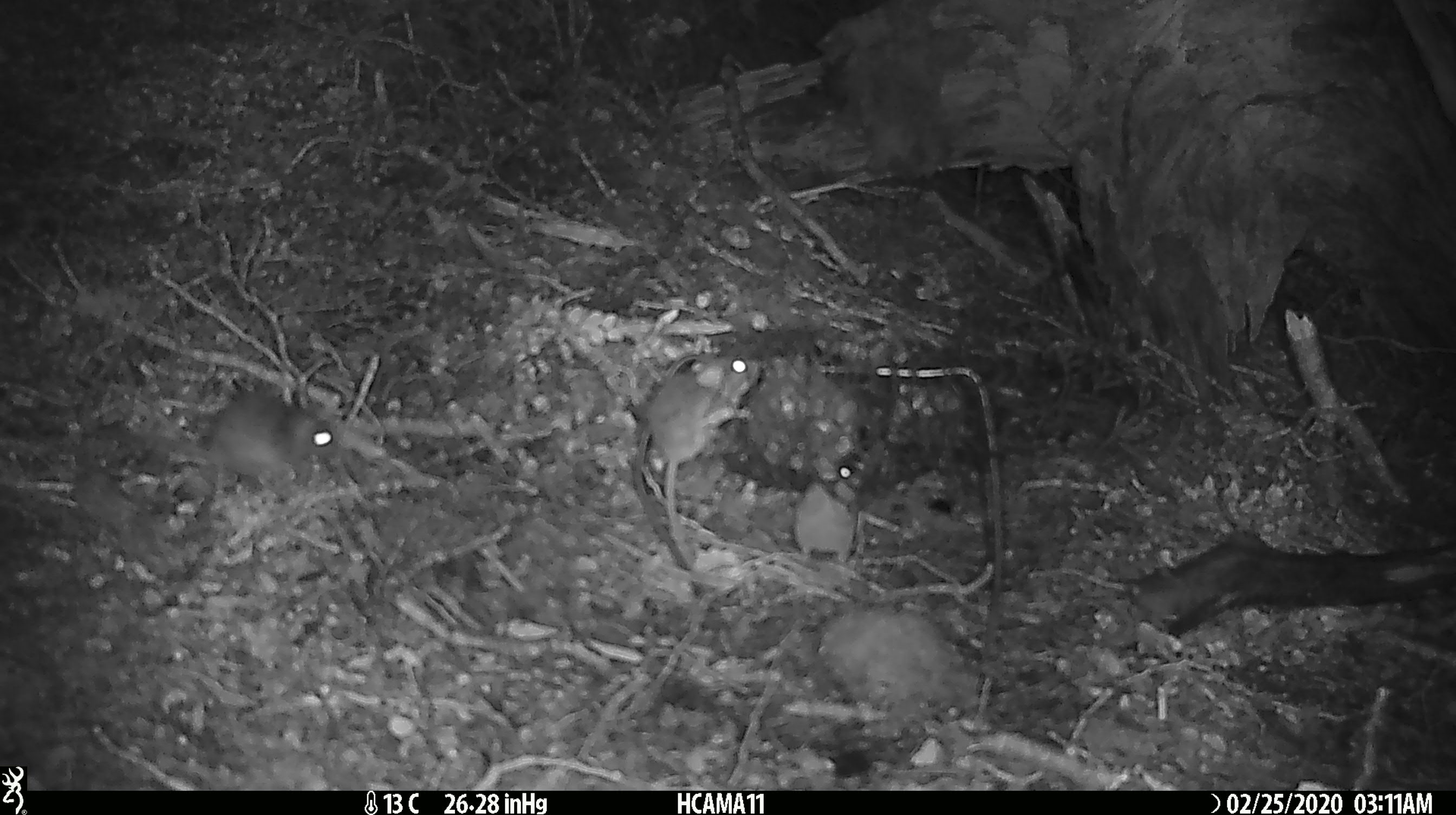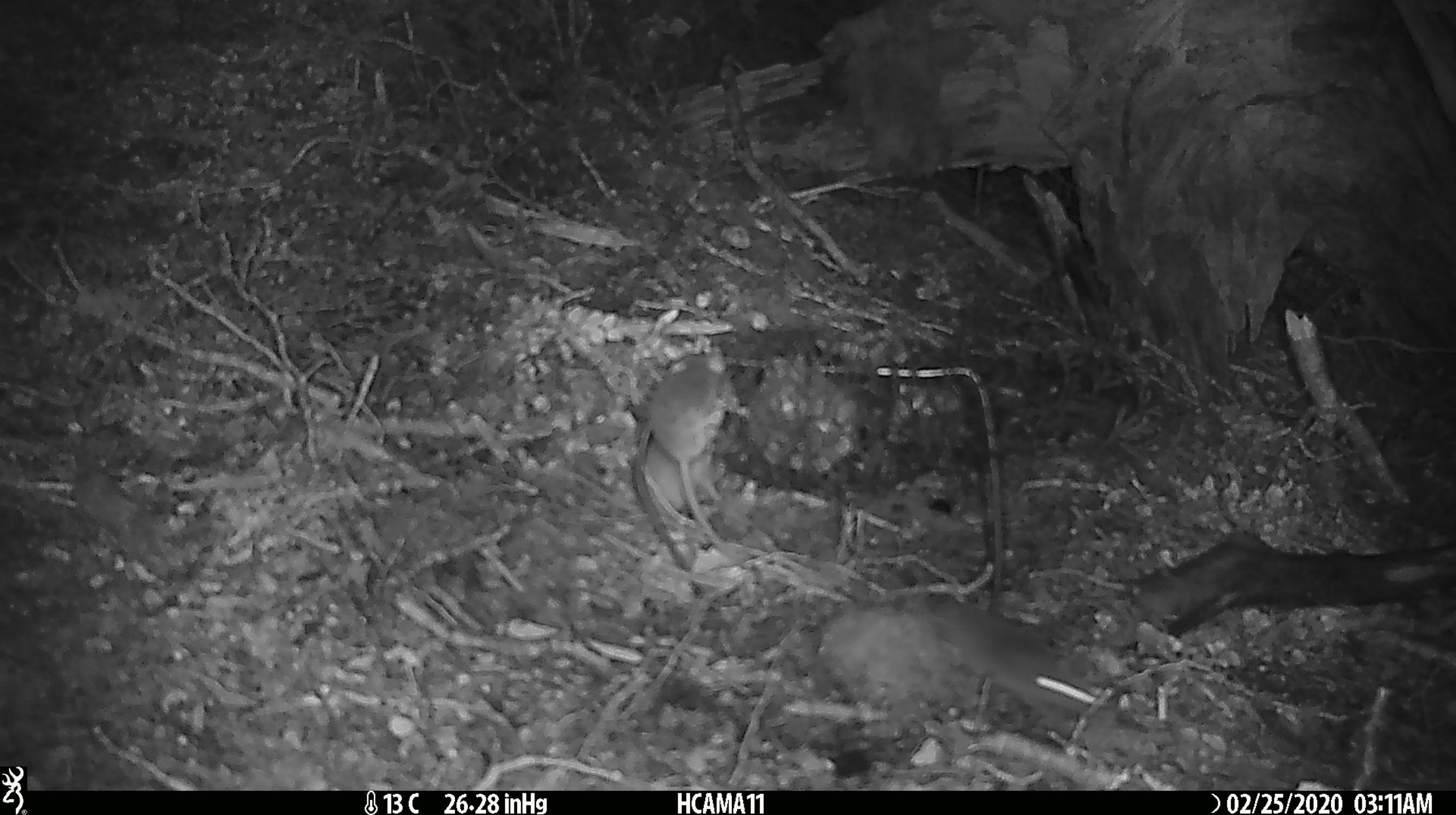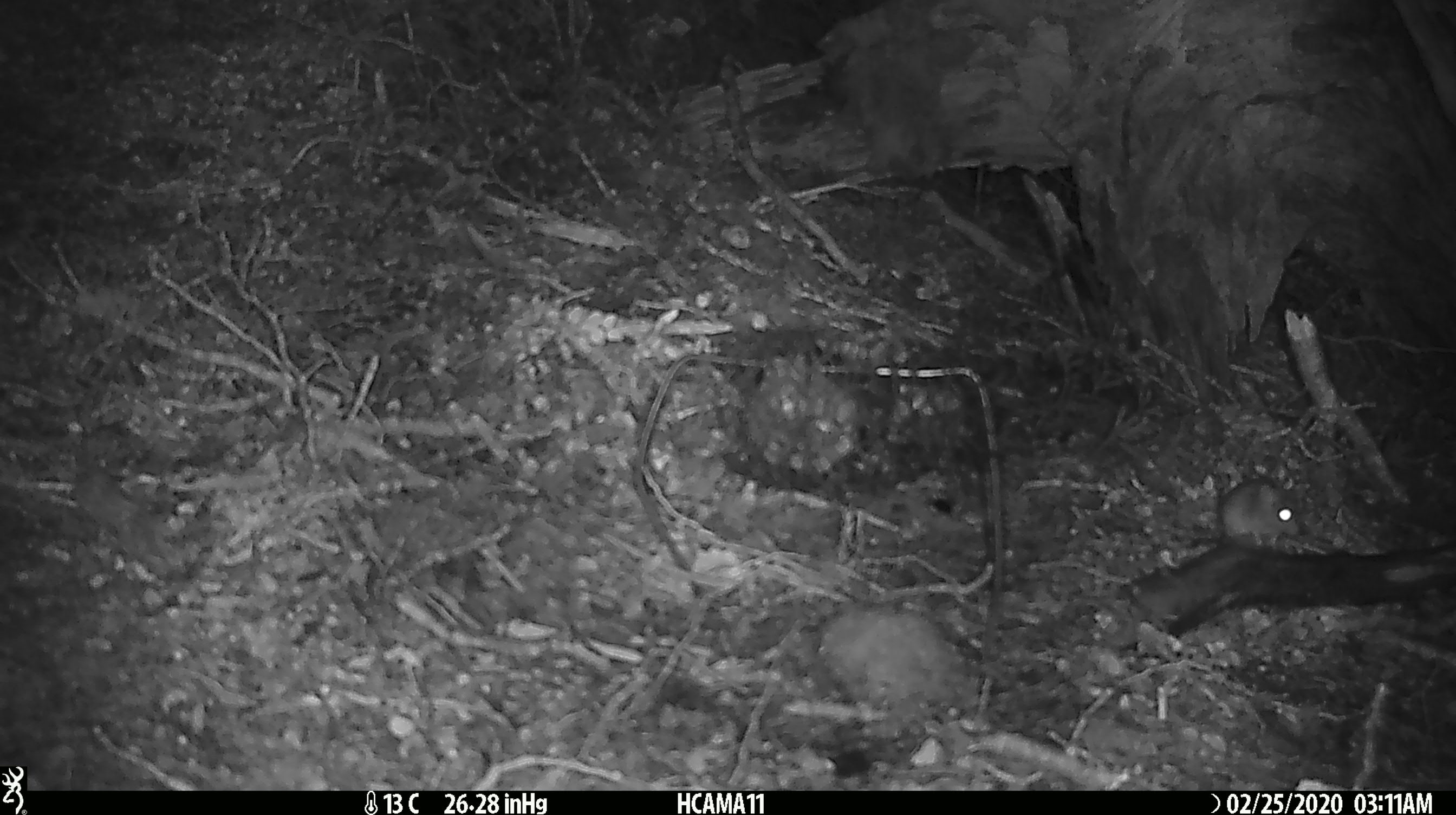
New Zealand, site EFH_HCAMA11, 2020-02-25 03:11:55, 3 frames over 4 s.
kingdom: Animalia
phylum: Chordata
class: Mammalia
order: Rodentia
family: Muridae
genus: Mus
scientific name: Mus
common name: mouse